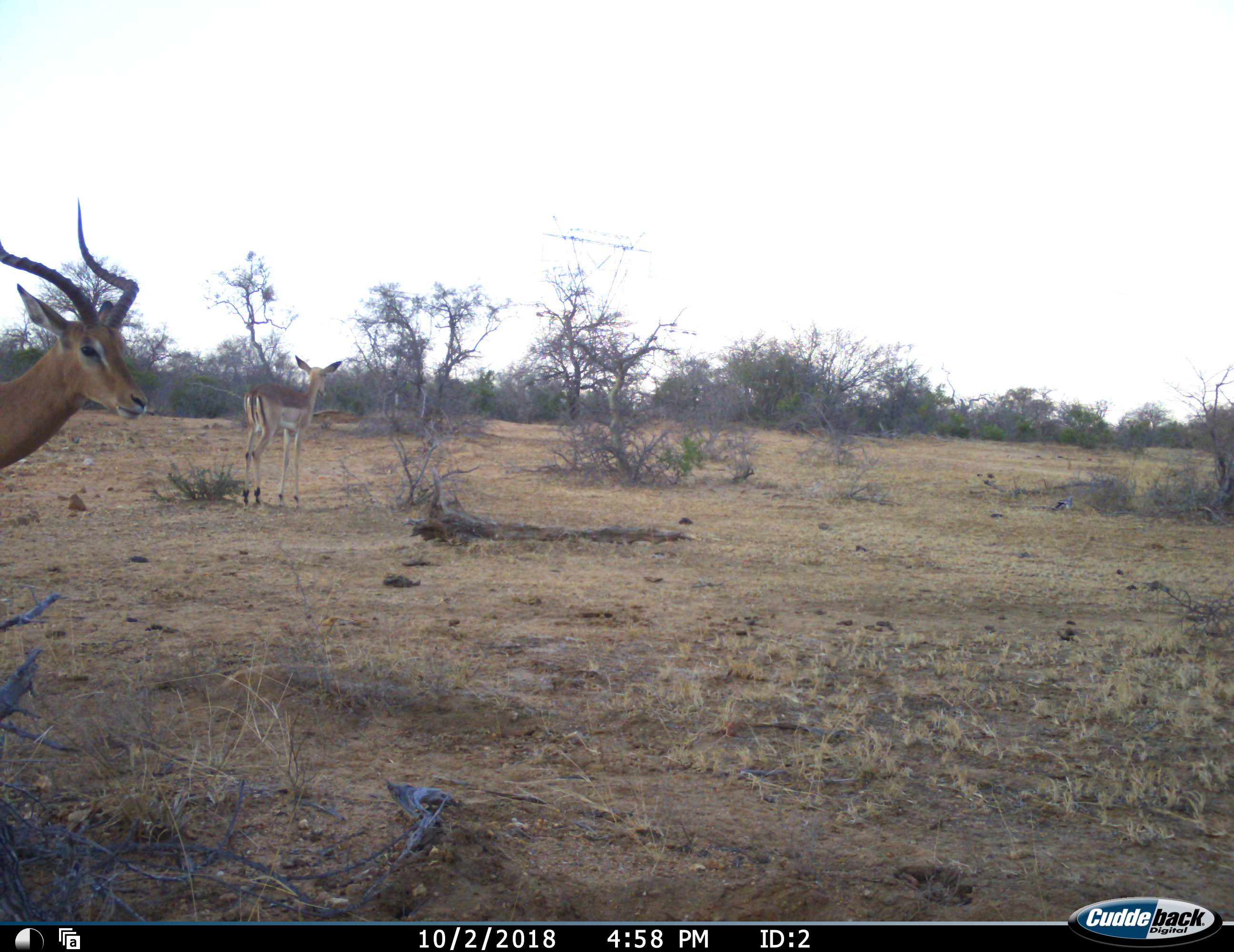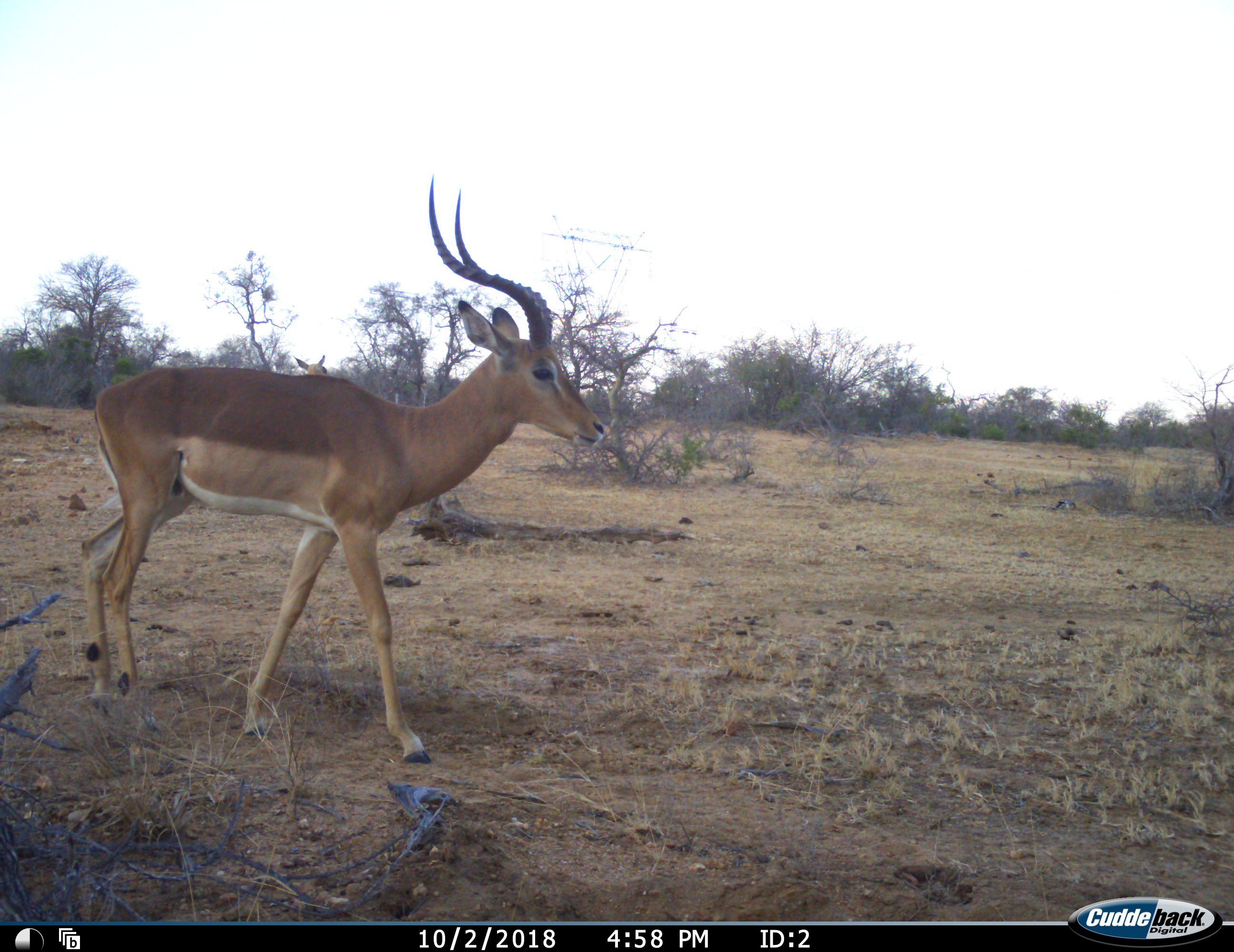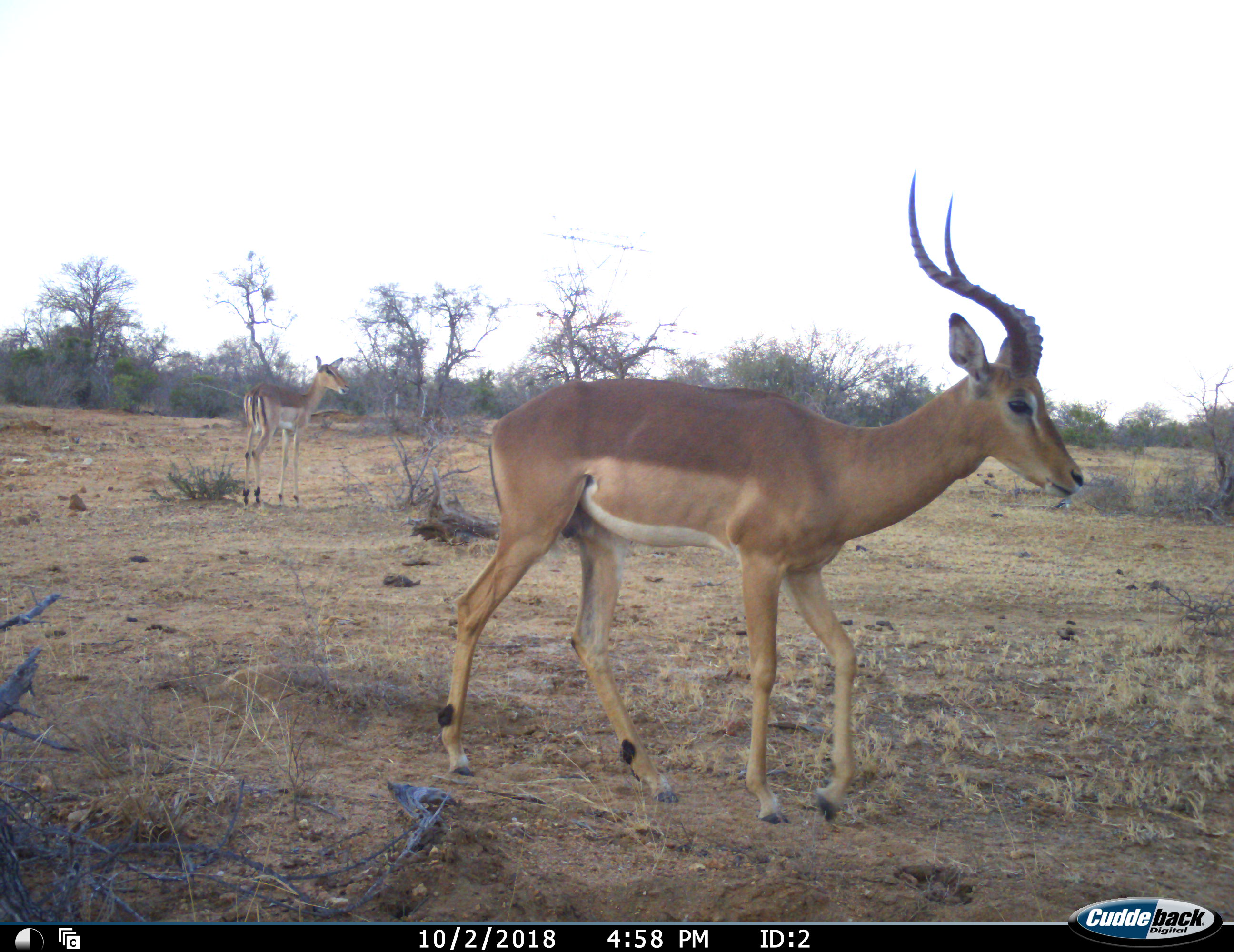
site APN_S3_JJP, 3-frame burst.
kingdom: Animalia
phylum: Chordata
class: Mammalia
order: Artiodactyla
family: Bovidae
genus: Aepyceros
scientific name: Aepyceros melampus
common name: impala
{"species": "impala (Aepyceros melampus)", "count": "2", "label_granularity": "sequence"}